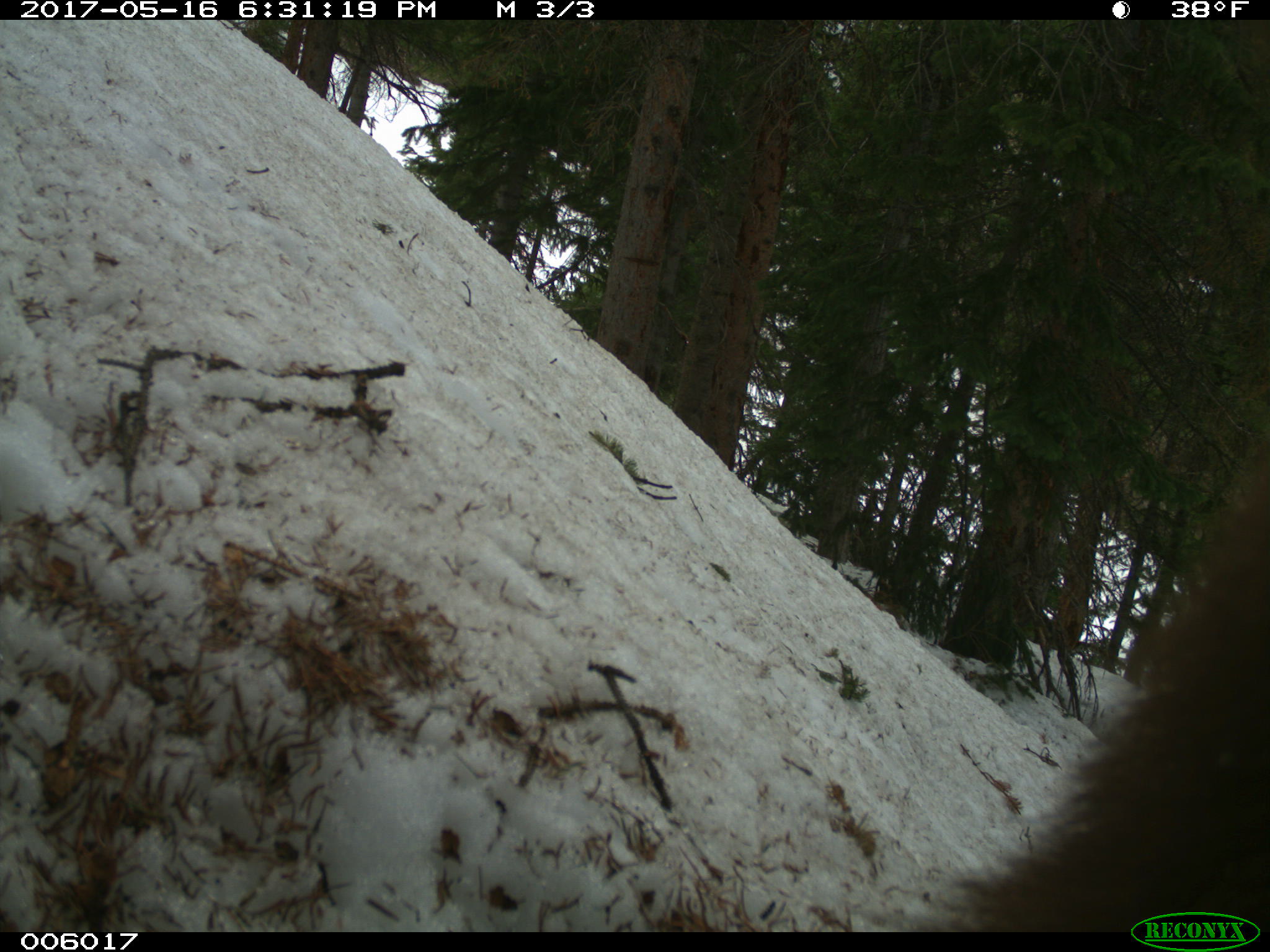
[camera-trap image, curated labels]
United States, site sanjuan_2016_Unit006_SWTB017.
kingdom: Animalia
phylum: Chordata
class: Mammalia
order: Carnivora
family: Ursidae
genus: Ursus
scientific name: Ursus americanus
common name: american black bear